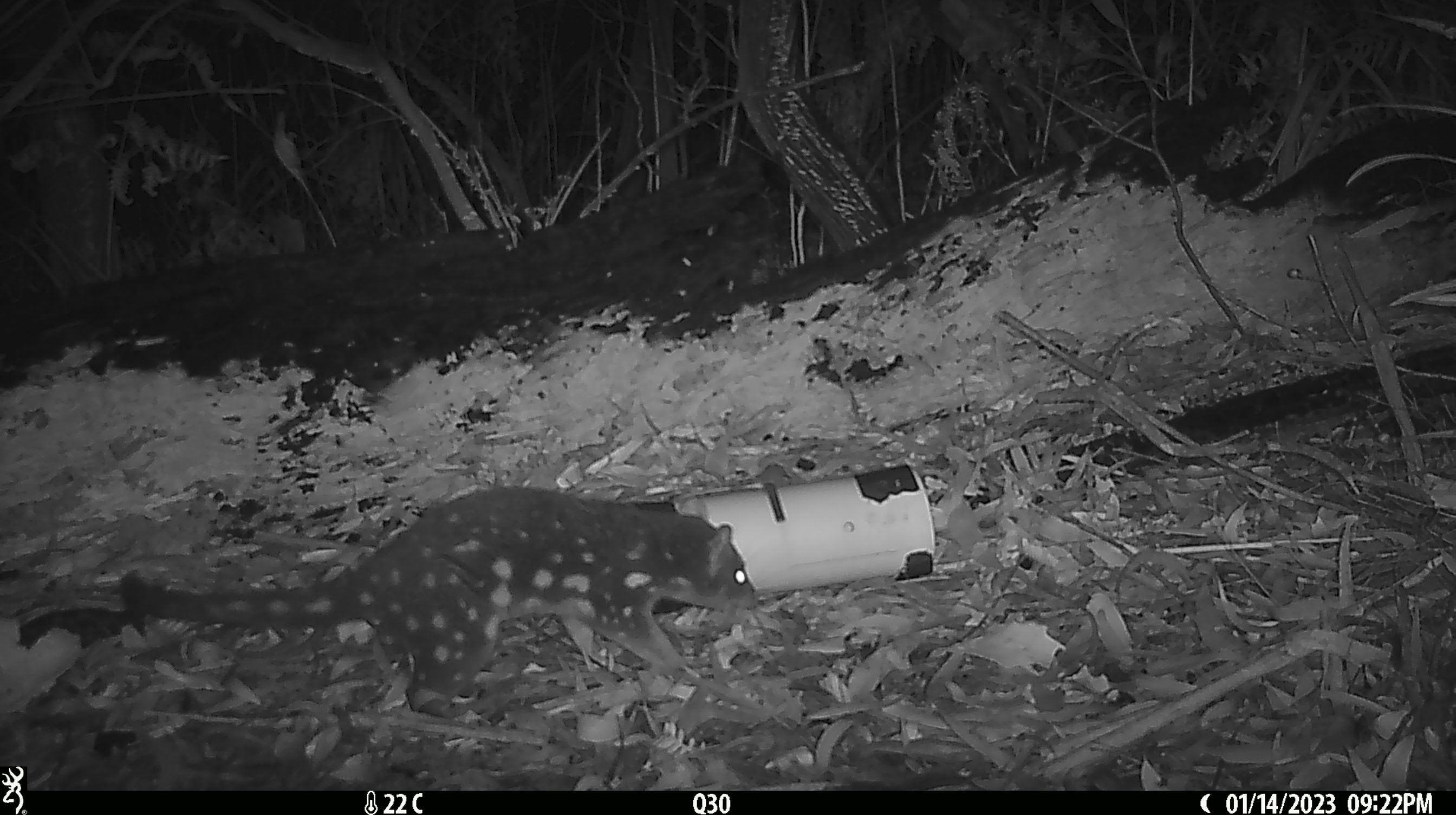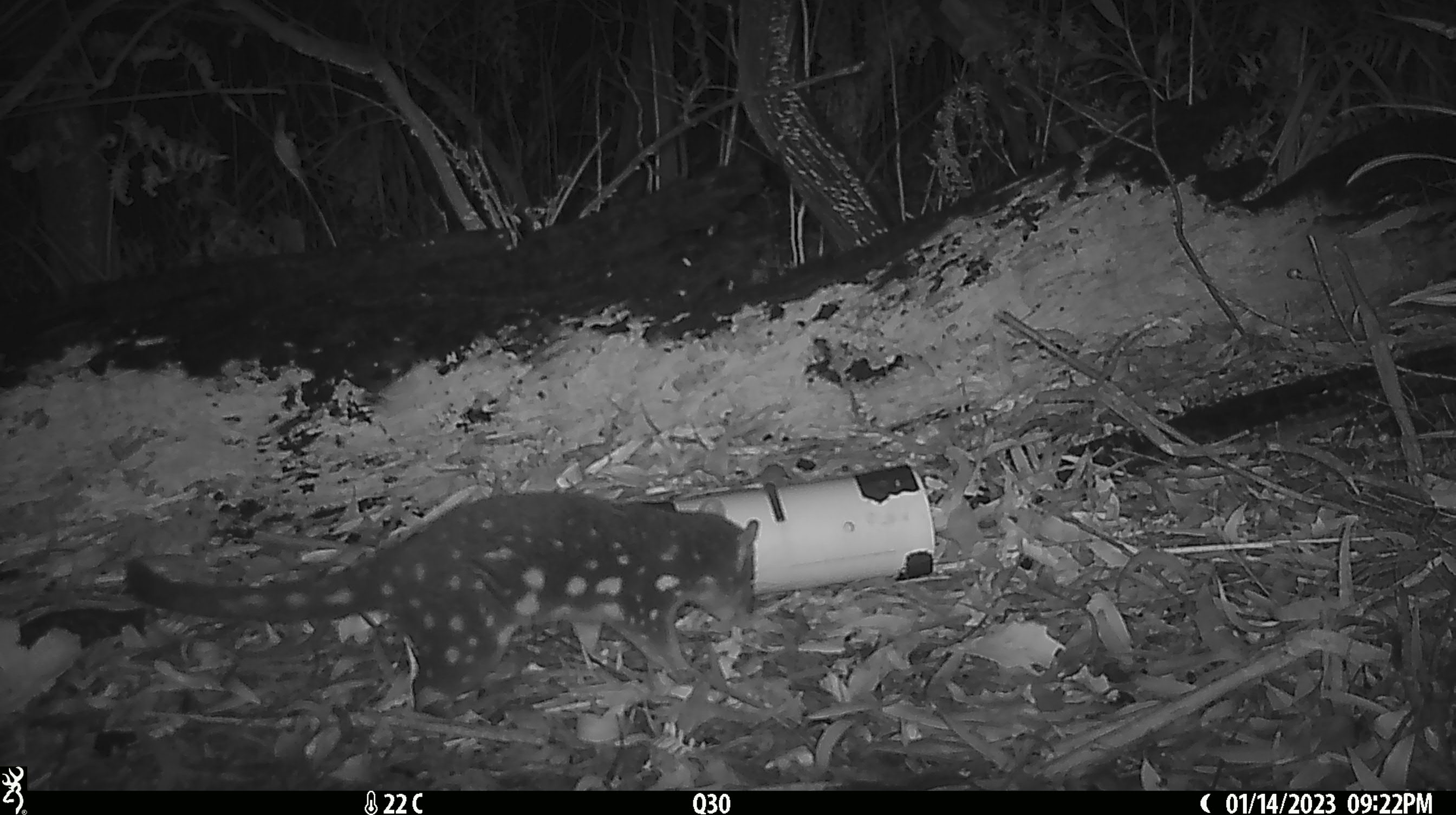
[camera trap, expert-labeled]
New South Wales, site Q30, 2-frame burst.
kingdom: Animalia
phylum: Chordata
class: Mammalia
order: Dasyuromorphia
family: Dasyuridae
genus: Dasyurus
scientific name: Dasyurus maculatus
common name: spotted-tailed quoll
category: quoll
Quoll (spotted-tailed quoll) (Dasyurus maculatus).